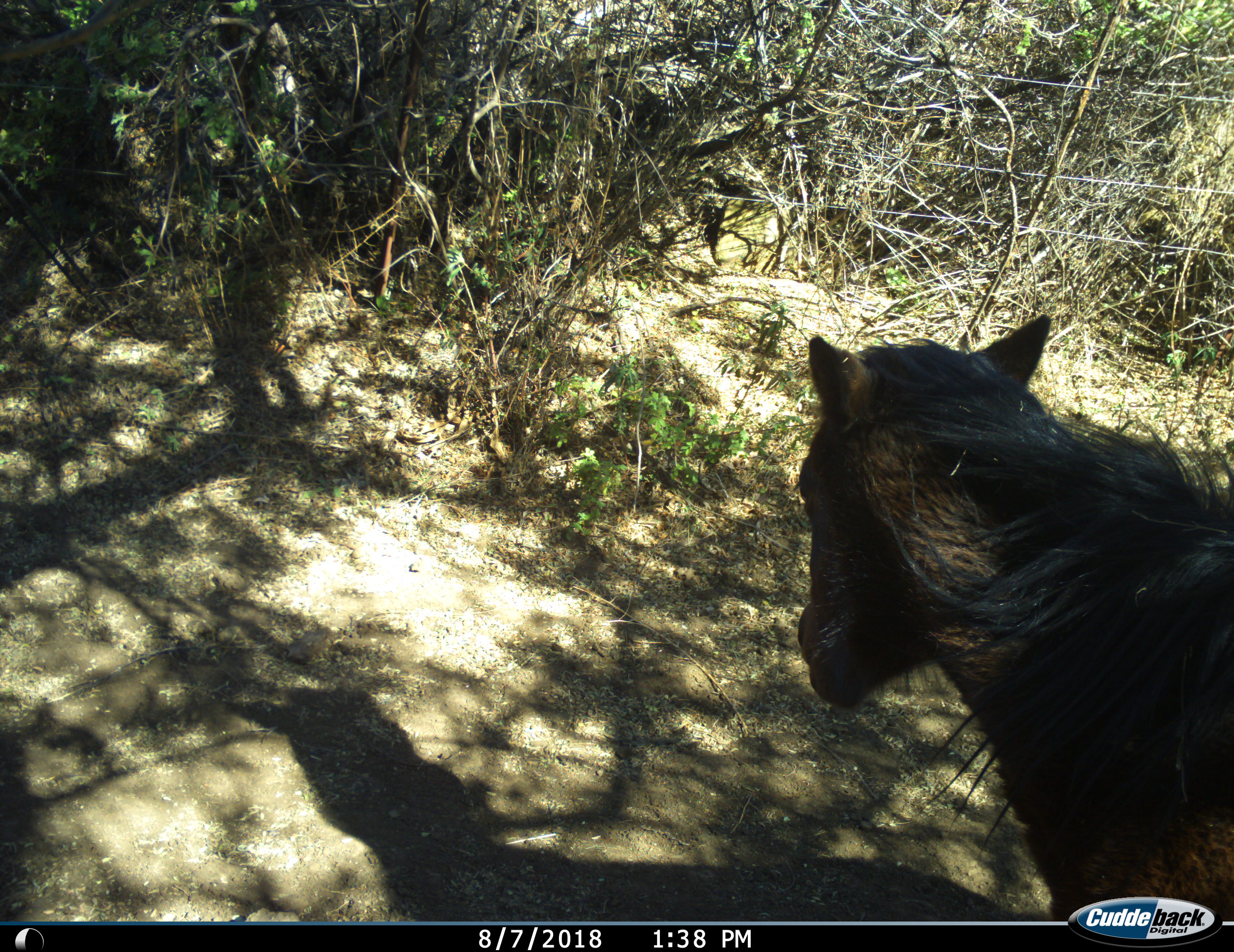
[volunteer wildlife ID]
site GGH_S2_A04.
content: unidentified animal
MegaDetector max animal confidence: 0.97